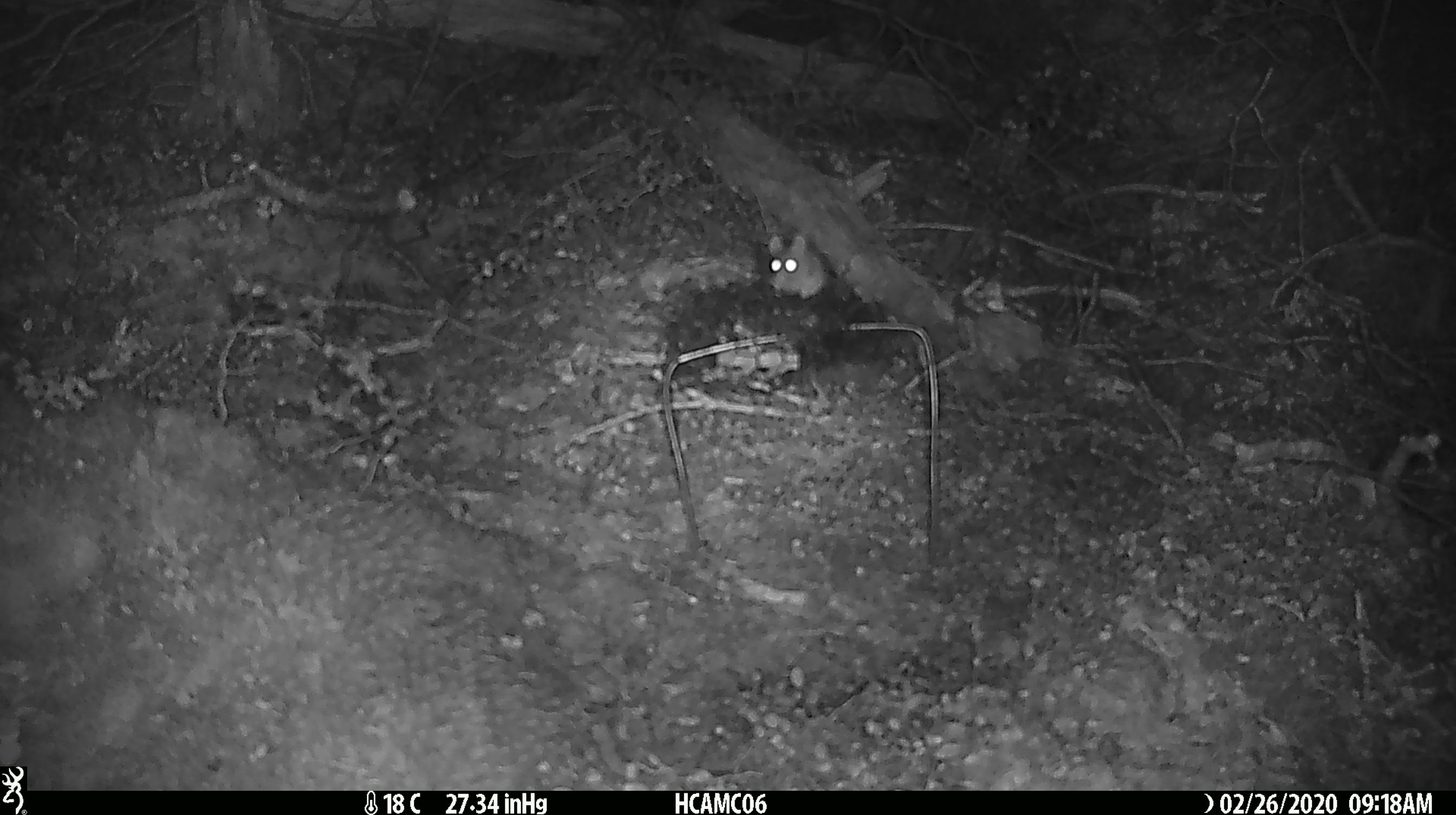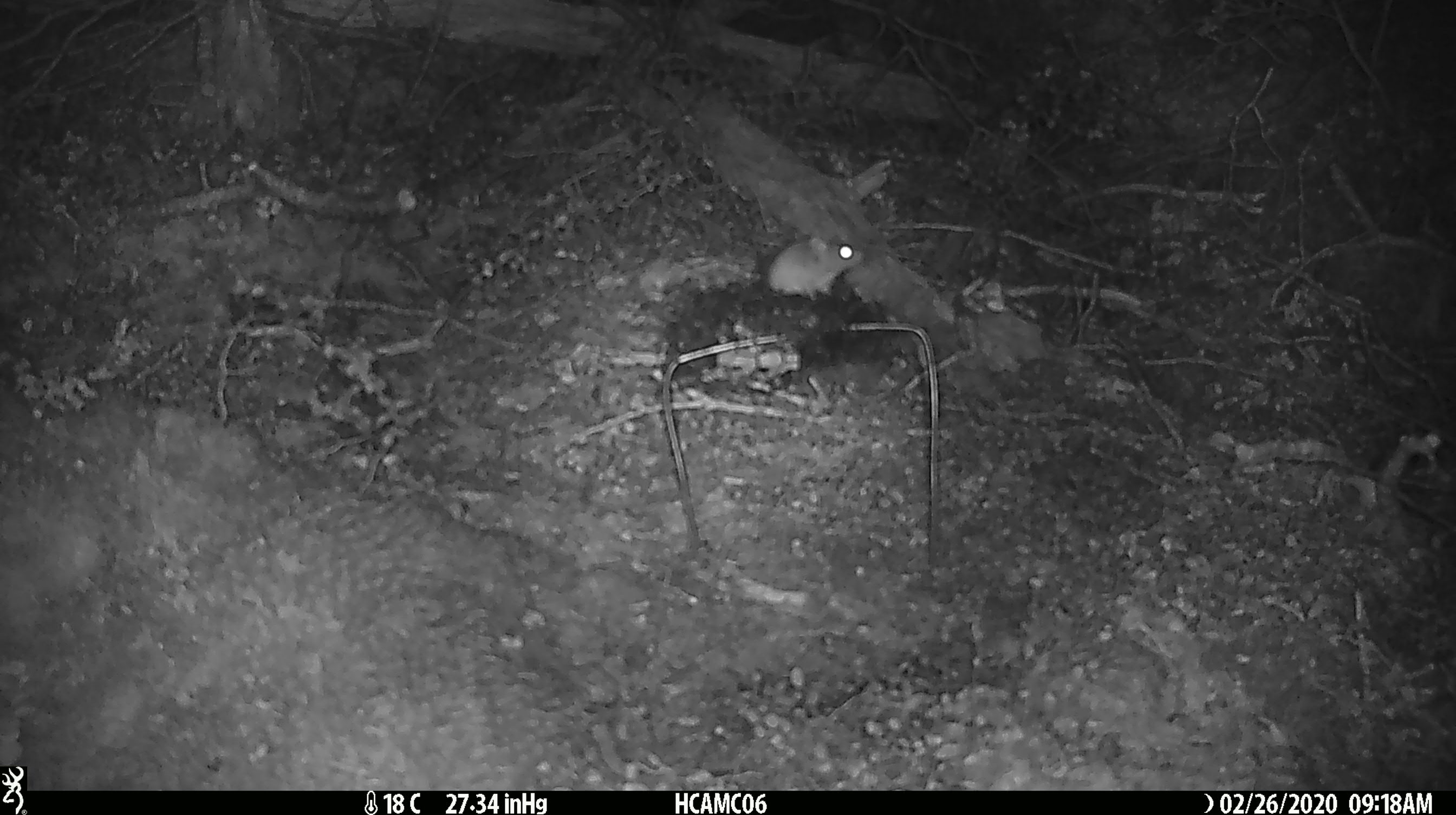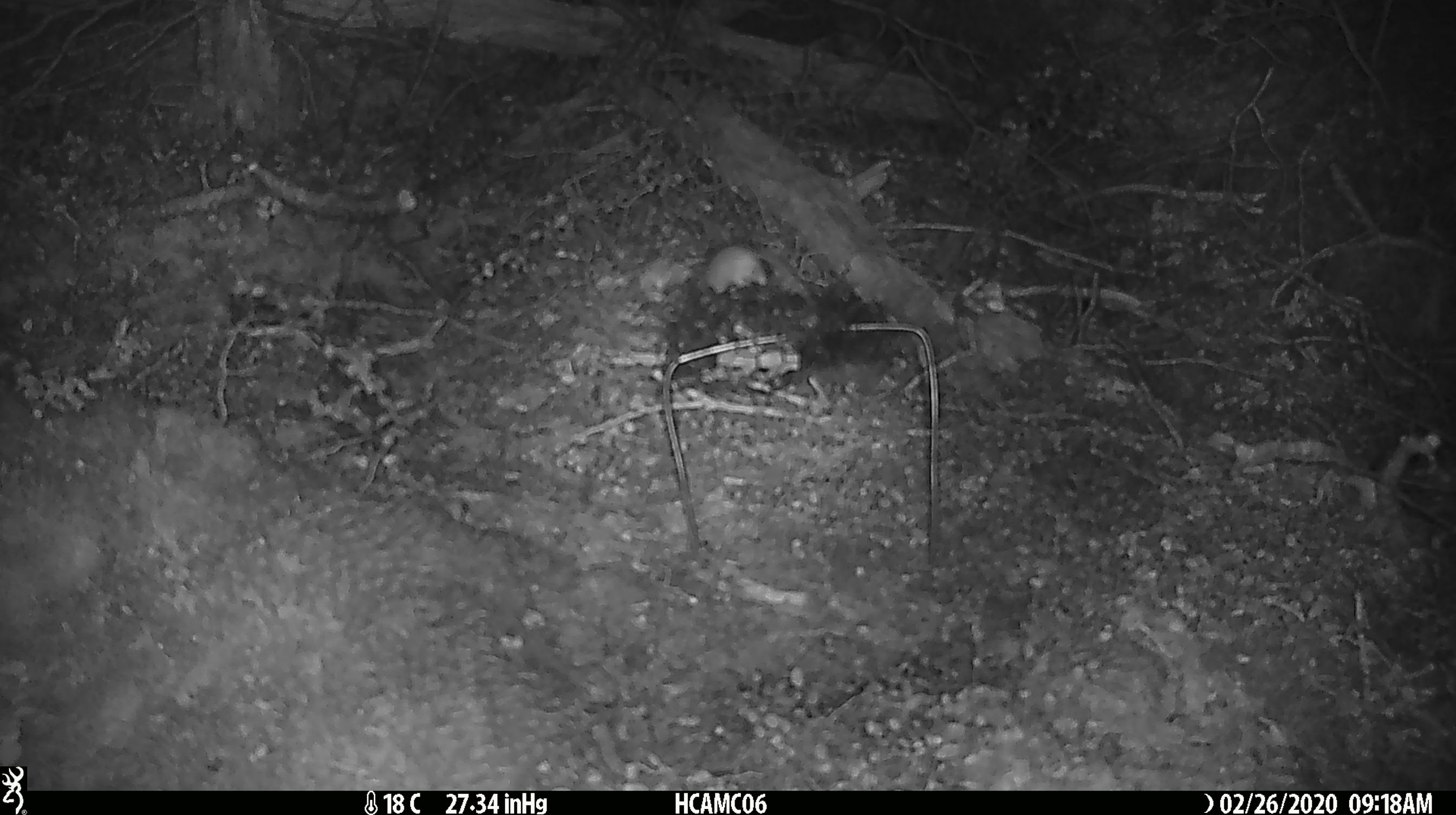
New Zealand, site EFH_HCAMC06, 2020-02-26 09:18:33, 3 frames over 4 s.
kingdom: Animalia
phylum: Chordata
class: Mammalia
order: Rodentia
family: Muridae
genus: Mus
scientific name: Mus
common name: mouse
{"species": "mouse (Mus)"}